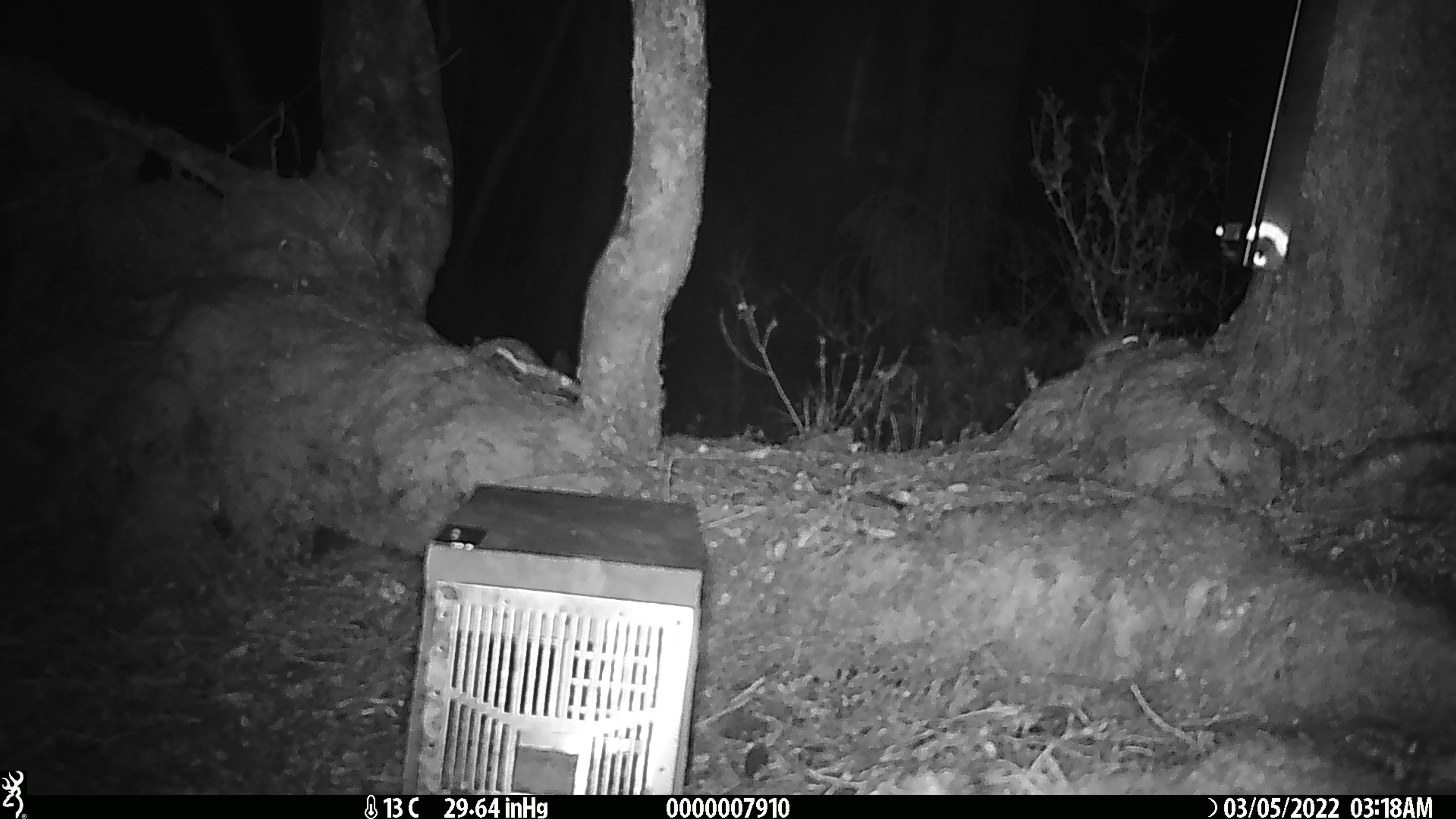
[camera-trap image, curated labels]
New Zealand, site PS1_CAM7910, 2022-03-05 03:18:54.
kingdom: Animalia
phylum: Chordata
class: Mammalia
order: Rodentia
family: Muridae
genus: Mus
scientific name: Mus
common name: mouse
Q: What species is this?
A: Mouse (Mus).